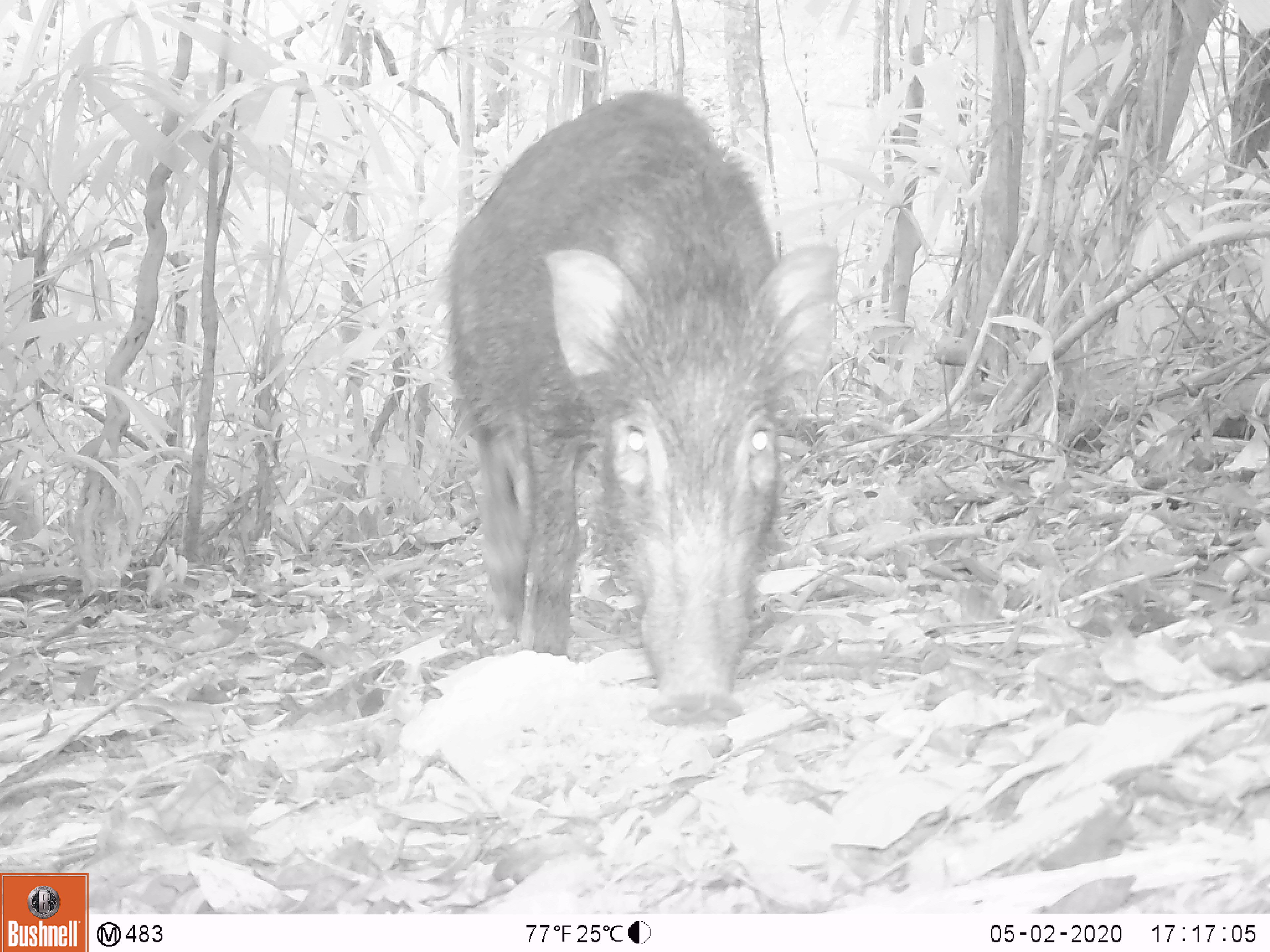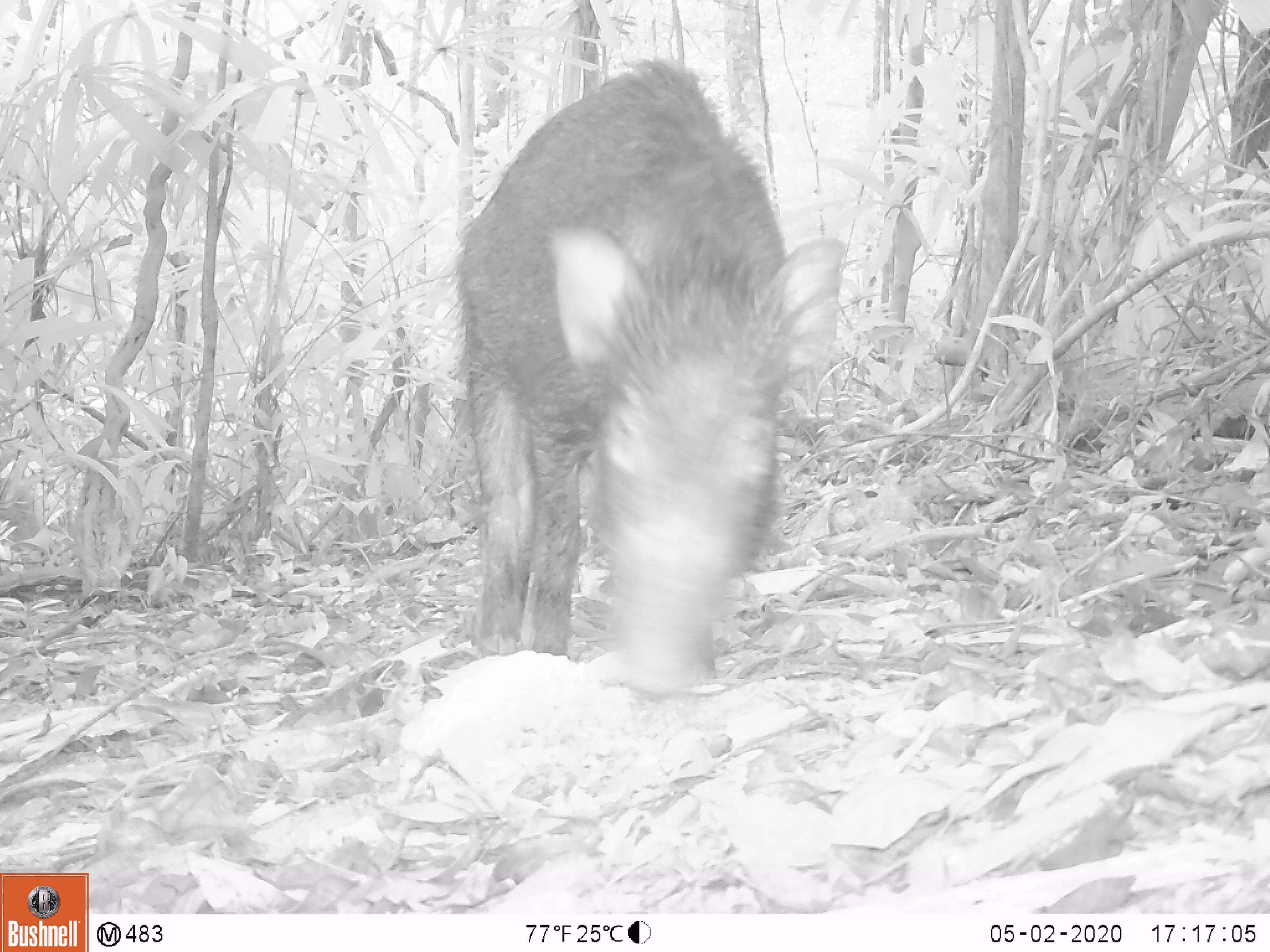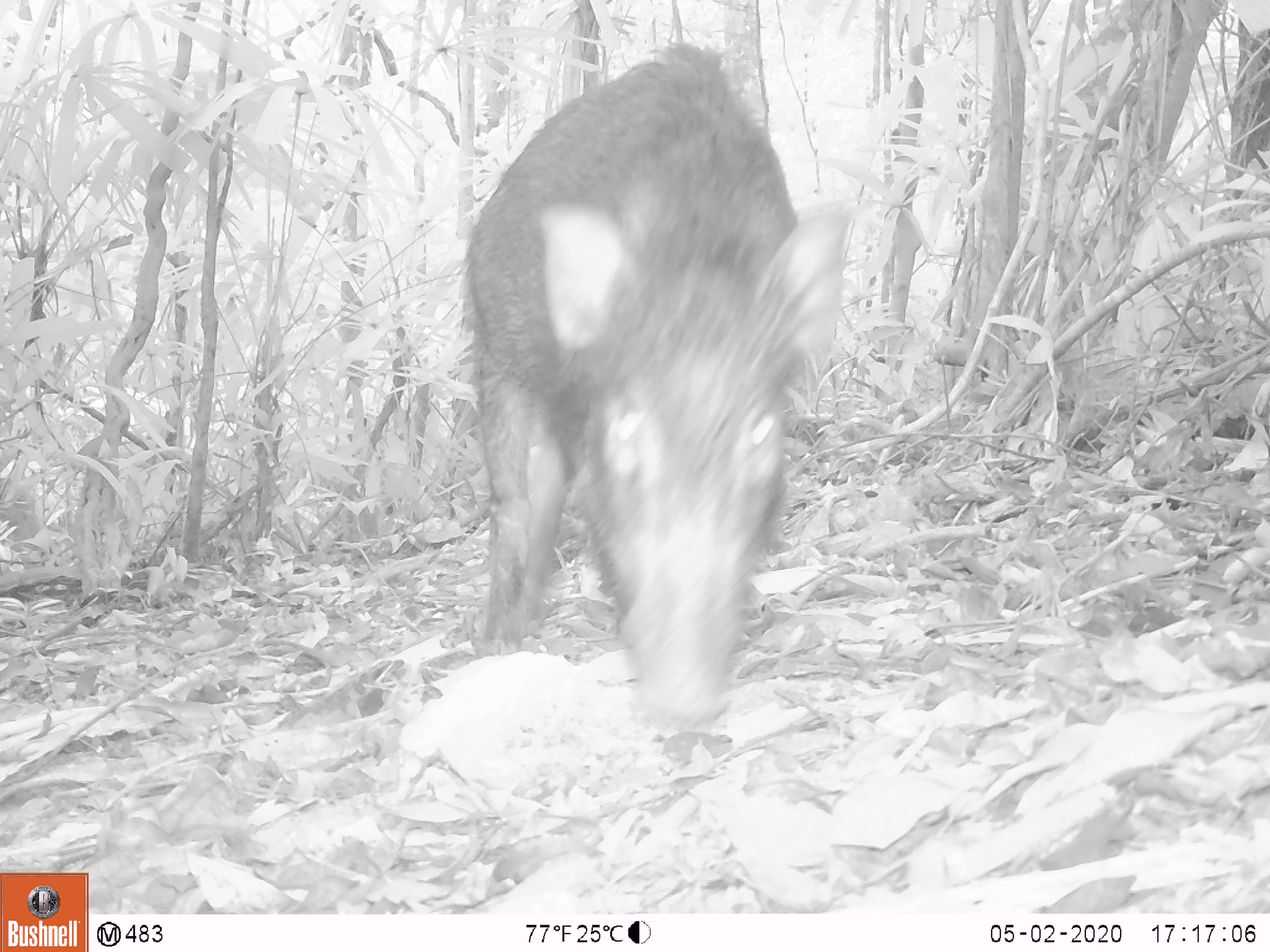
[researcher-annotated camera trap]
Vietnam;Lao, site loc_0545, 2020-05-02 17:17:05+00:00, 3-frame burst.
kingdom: Animalia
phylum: Chordata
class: Mammalia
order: Artiodactyla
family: Suidae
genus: Sus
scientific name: Sus scrofa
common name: eurasian wild pig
Eurasian wild pig (Sus scrofa). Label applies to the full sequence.